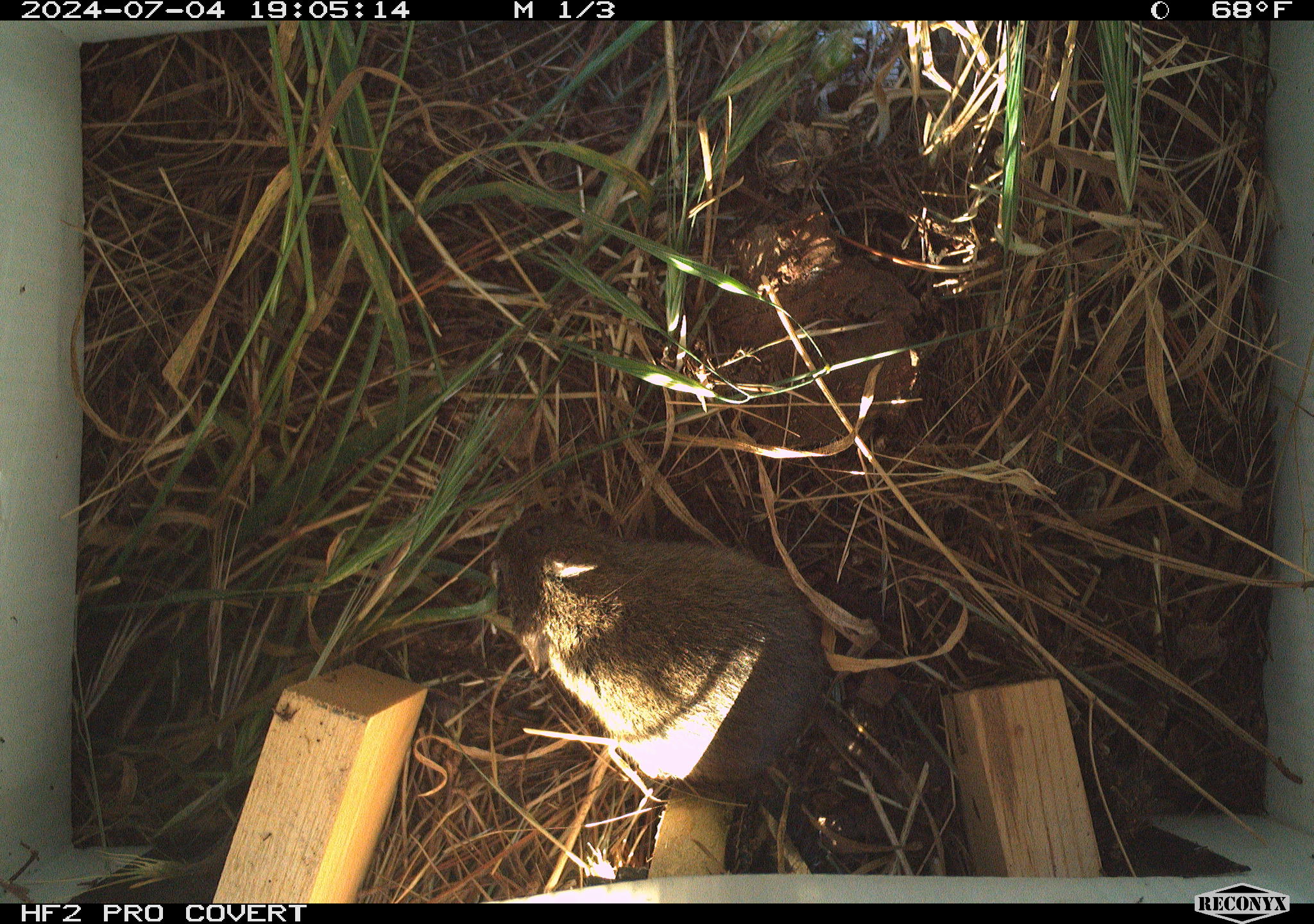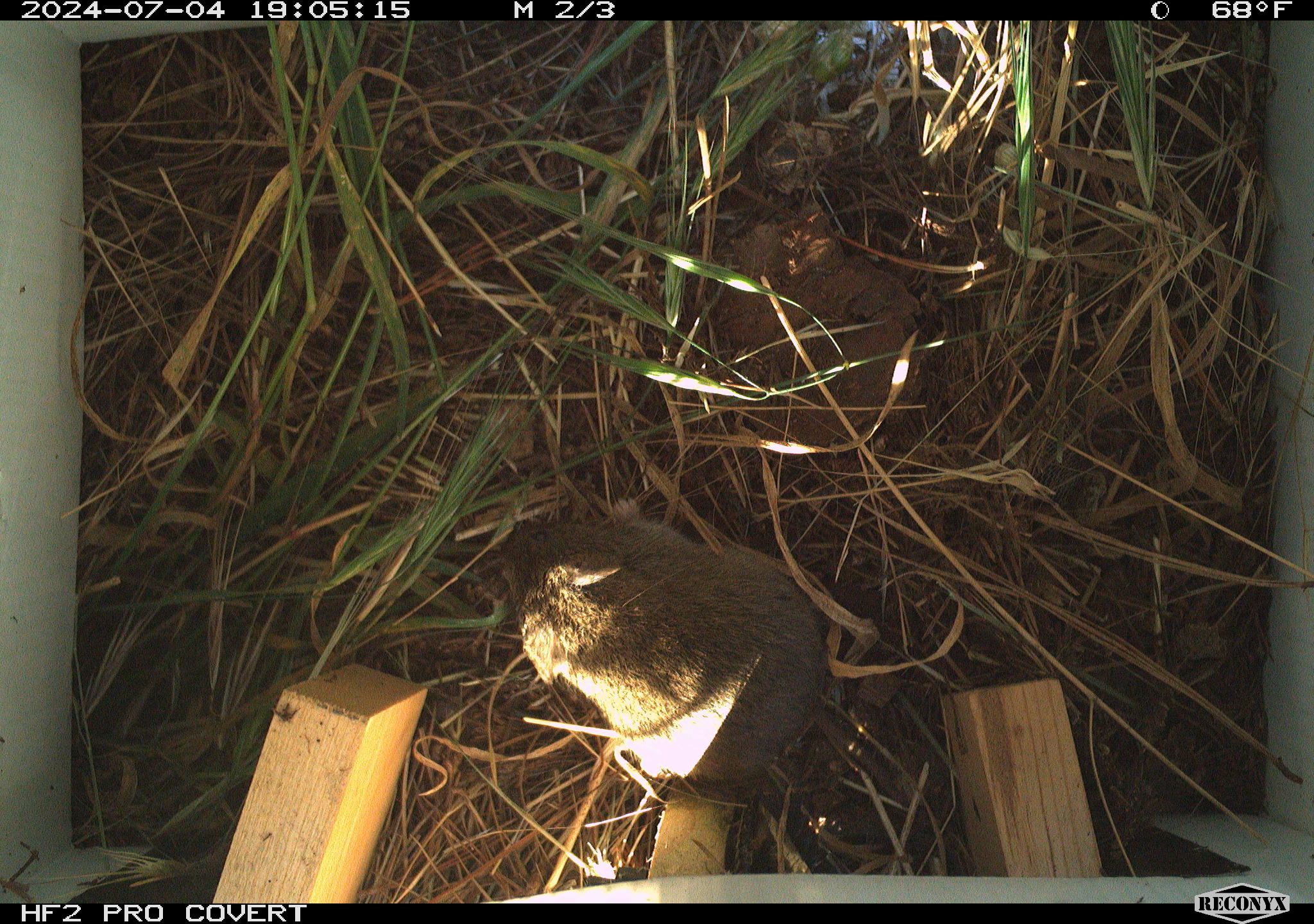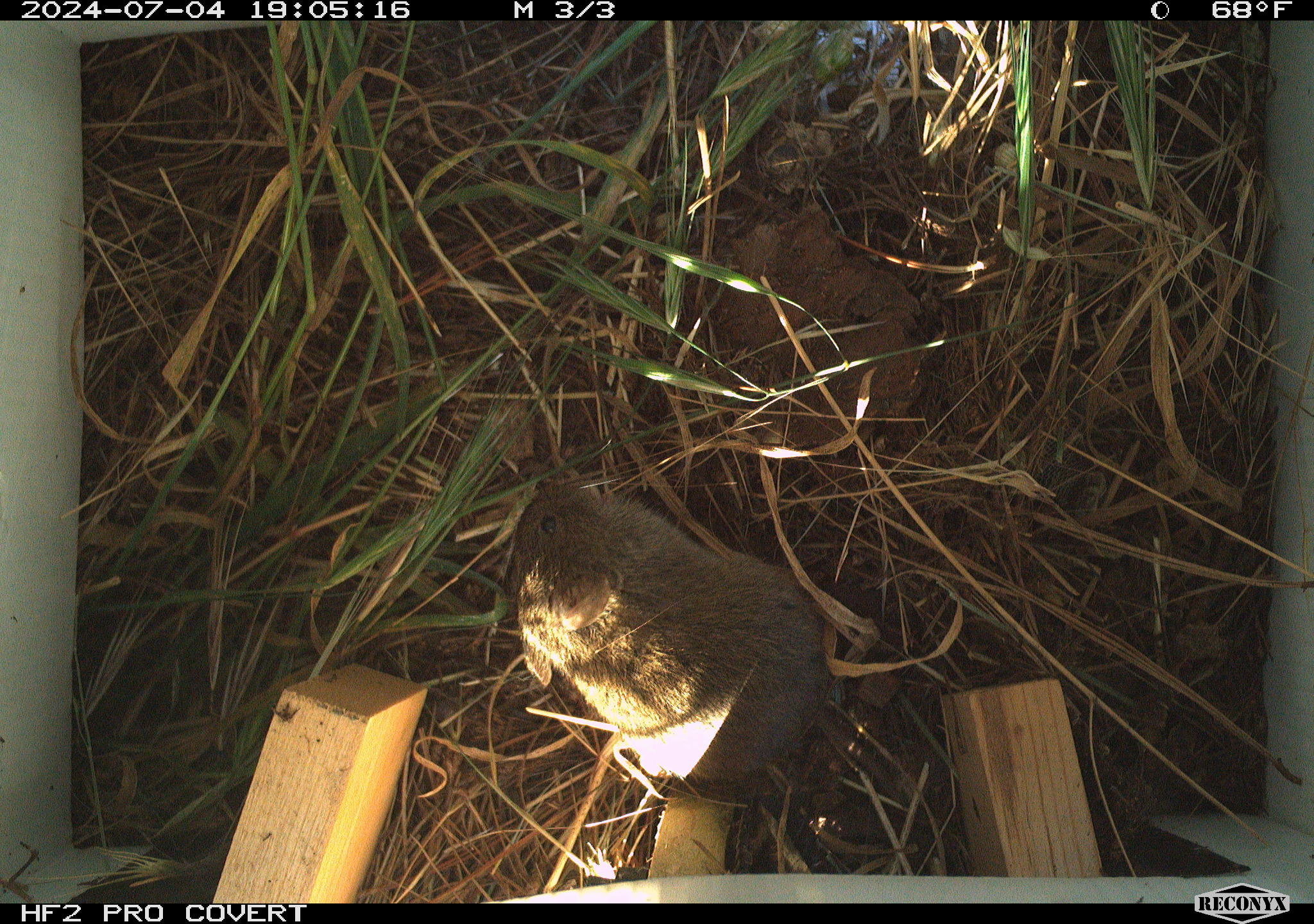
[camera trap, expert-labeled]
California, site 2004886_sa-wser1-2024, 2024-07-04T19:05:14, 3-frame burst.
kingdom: Animalia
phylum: Chordata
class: Mammalia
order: Rodentia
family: Cricetidae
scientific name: Arvicolinae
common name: voles, lemmings, and muskrats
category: arvicolinae subfamily